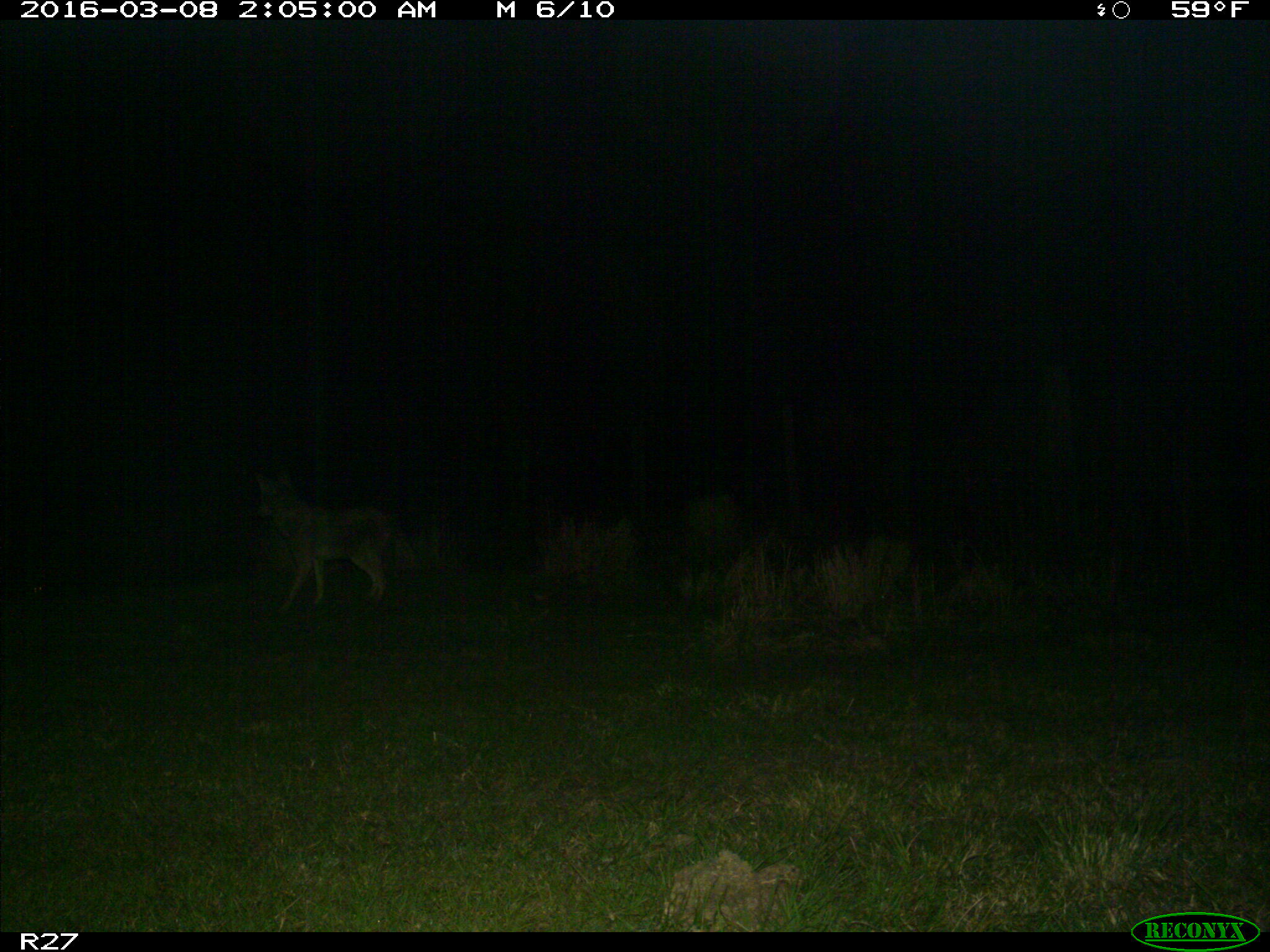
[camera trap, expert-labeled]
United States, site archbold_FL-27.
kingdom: Animalia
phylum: Chordata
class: Mammalia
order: Carnivora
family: Canidae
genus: Canis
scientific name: Canis latrans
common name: coyote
Canis latrans (coyote).